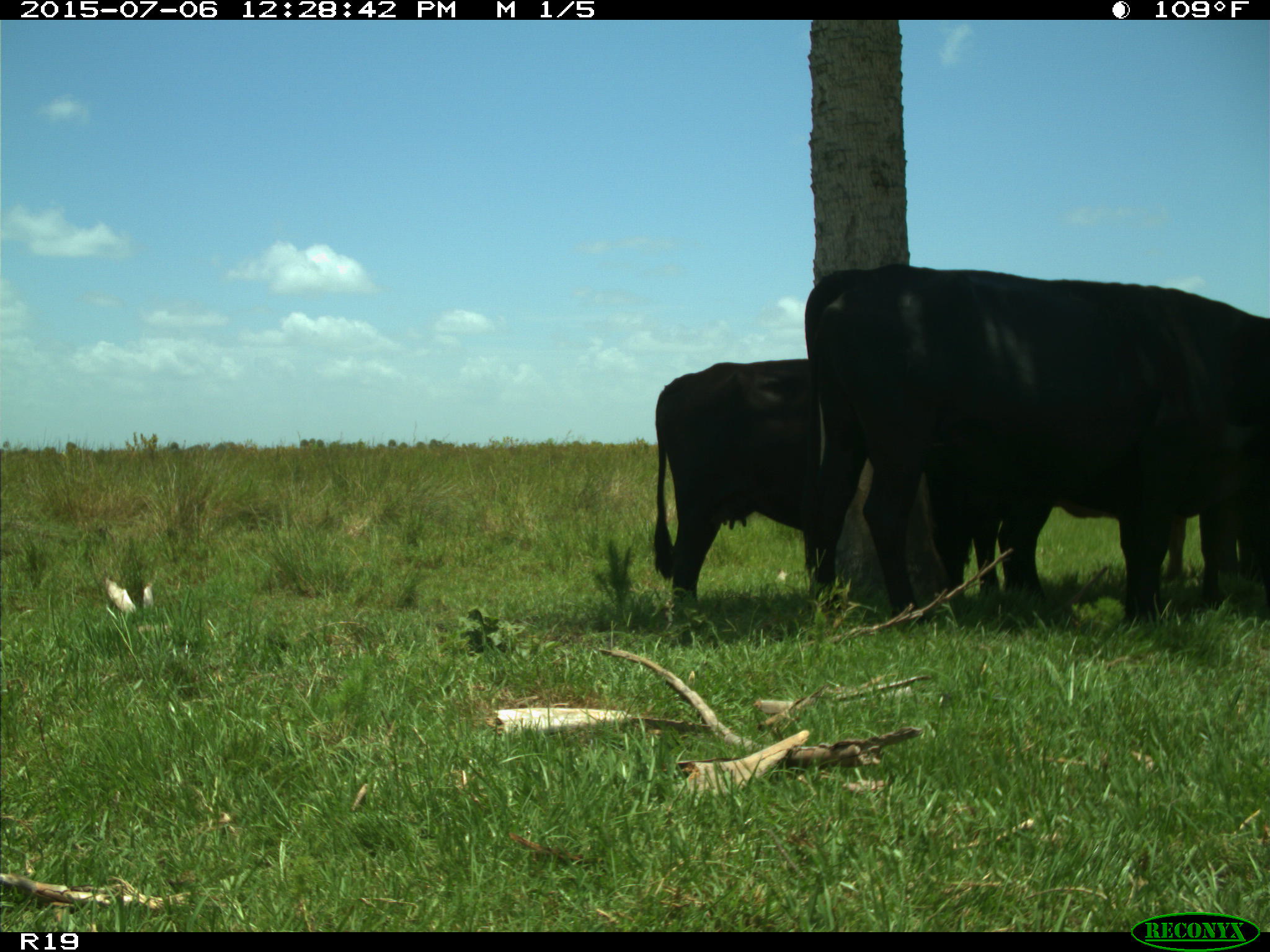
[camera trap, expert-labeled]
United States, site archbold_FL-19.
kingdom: Animalia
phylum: Chordata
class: Mammalia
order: Artiodactyla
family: Bovidae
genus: Bos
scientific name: Bos taurus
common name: domestic cow